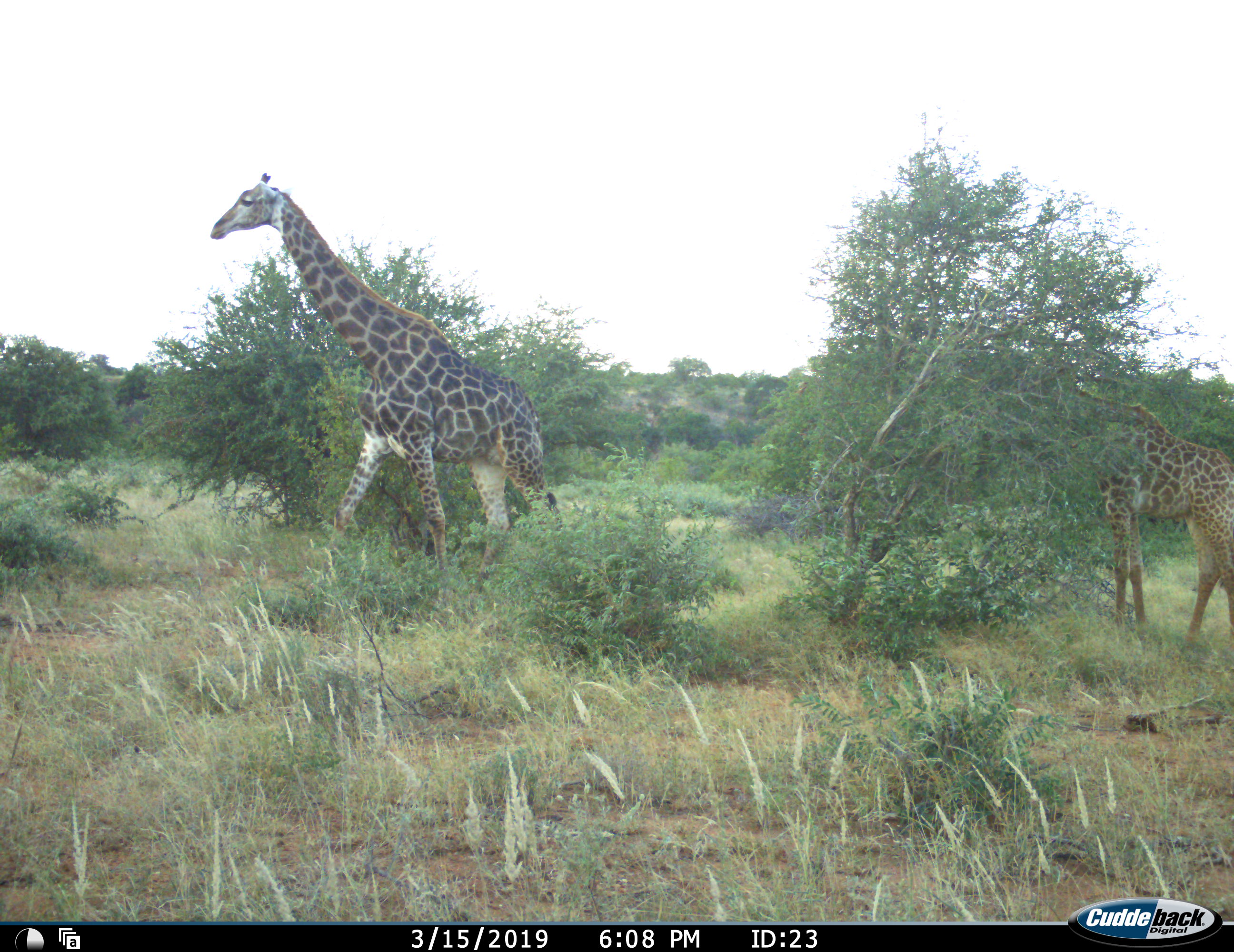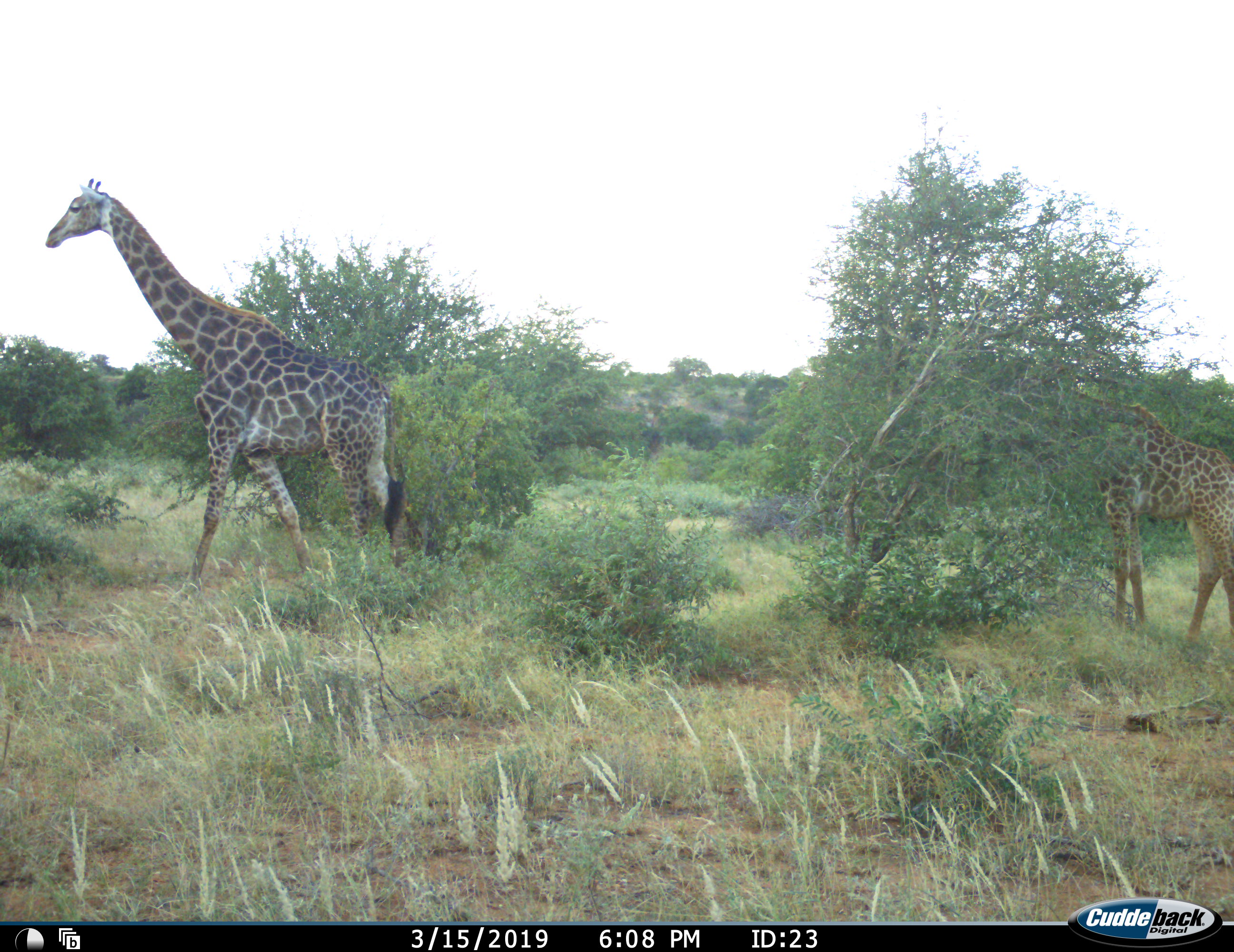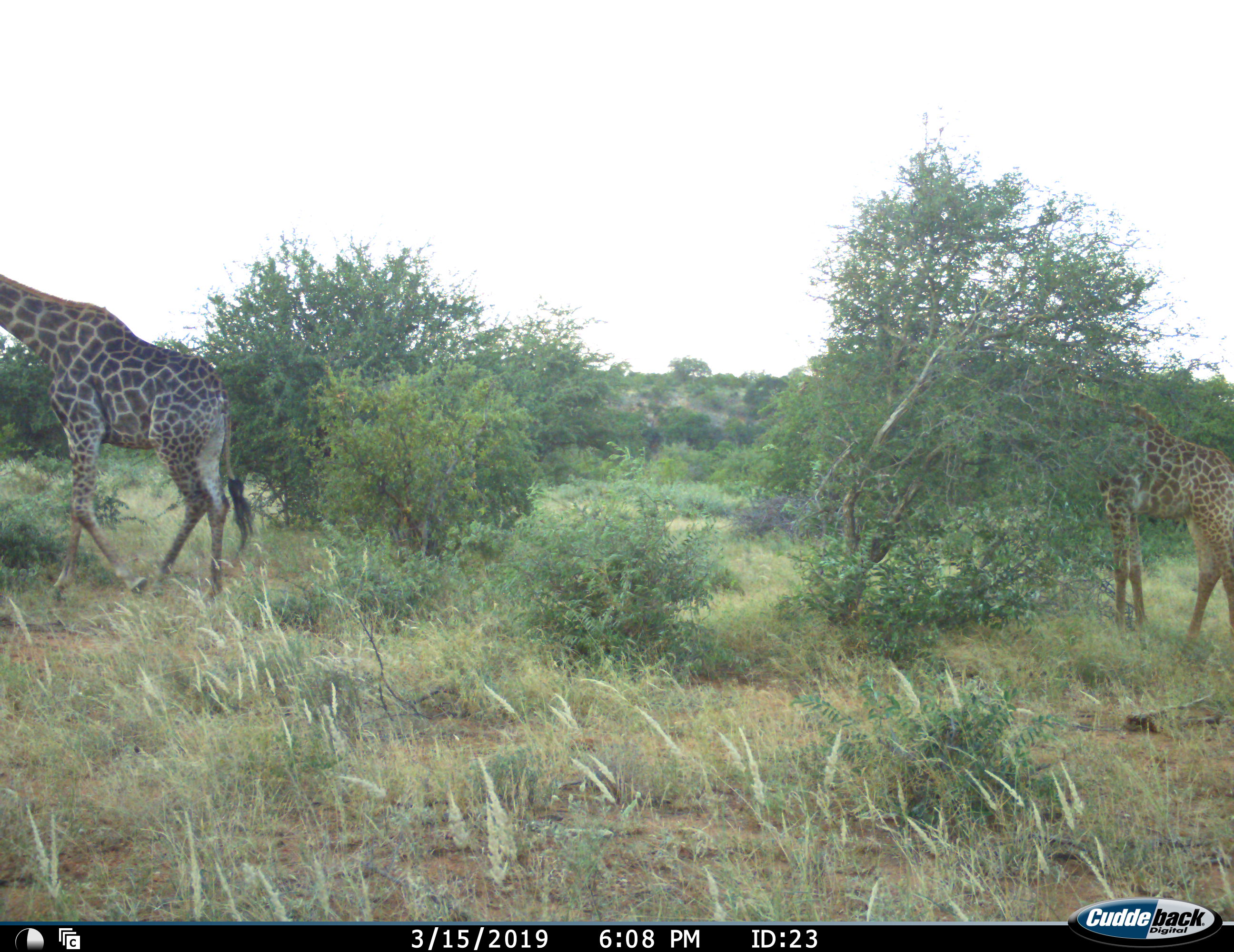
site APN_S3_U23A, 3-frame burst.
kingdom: Animalia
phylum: Chordata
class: Mammalia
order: Artiodactyla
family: Giraffidae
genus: Giraffa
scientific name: Giraffa camelopardalis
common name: giraffe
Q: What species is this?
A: Giraffe (Giraffa camelopardalis).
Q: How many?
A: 2.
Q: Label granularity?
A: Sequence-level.